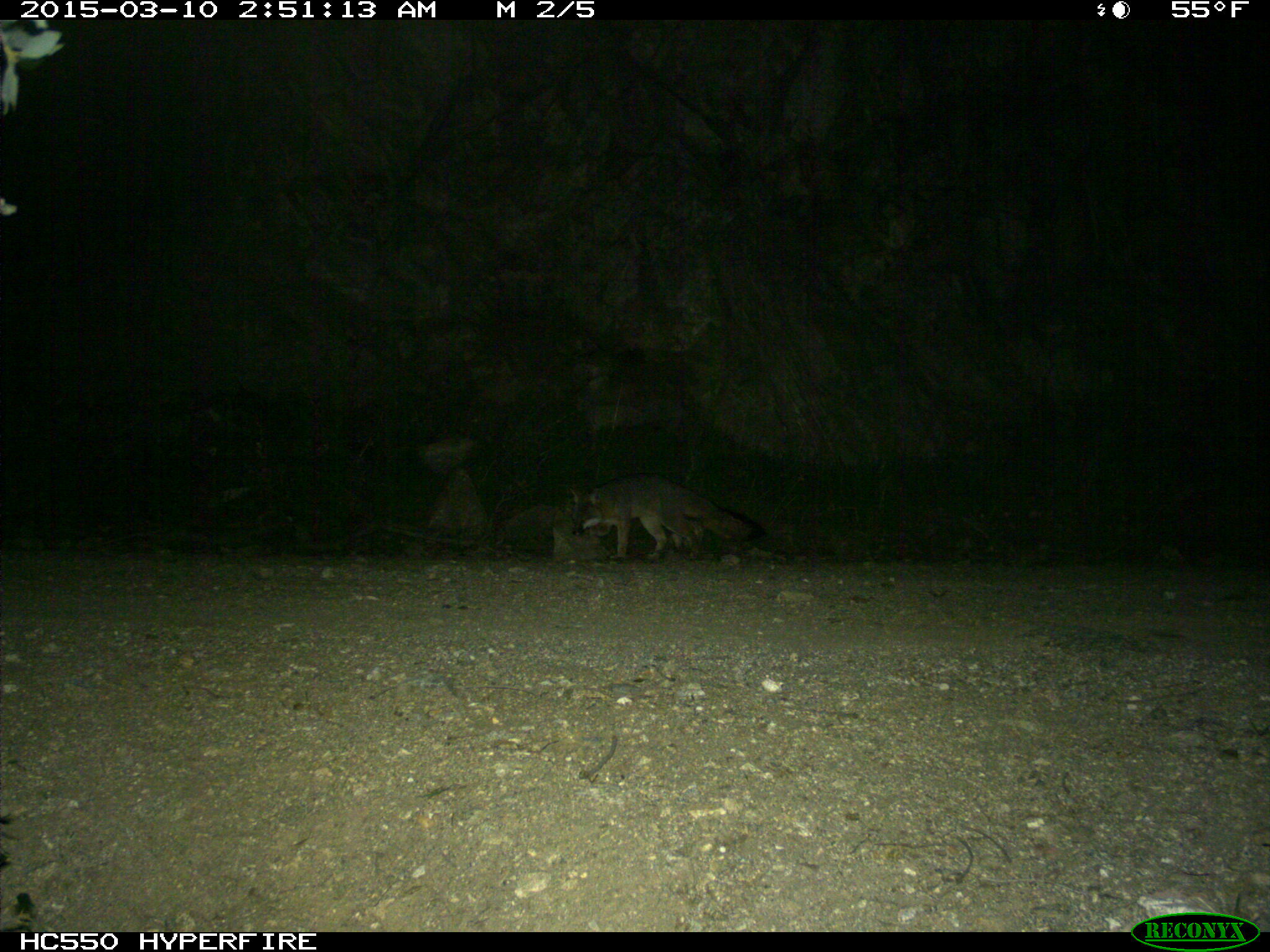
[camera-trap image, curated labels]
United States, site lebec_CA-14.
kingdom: Animalia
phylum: Chordata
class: Mammalia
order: Carnivora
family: Canidae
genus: Urocyon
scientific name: Urocyon cinereoargenteus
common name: gray fox